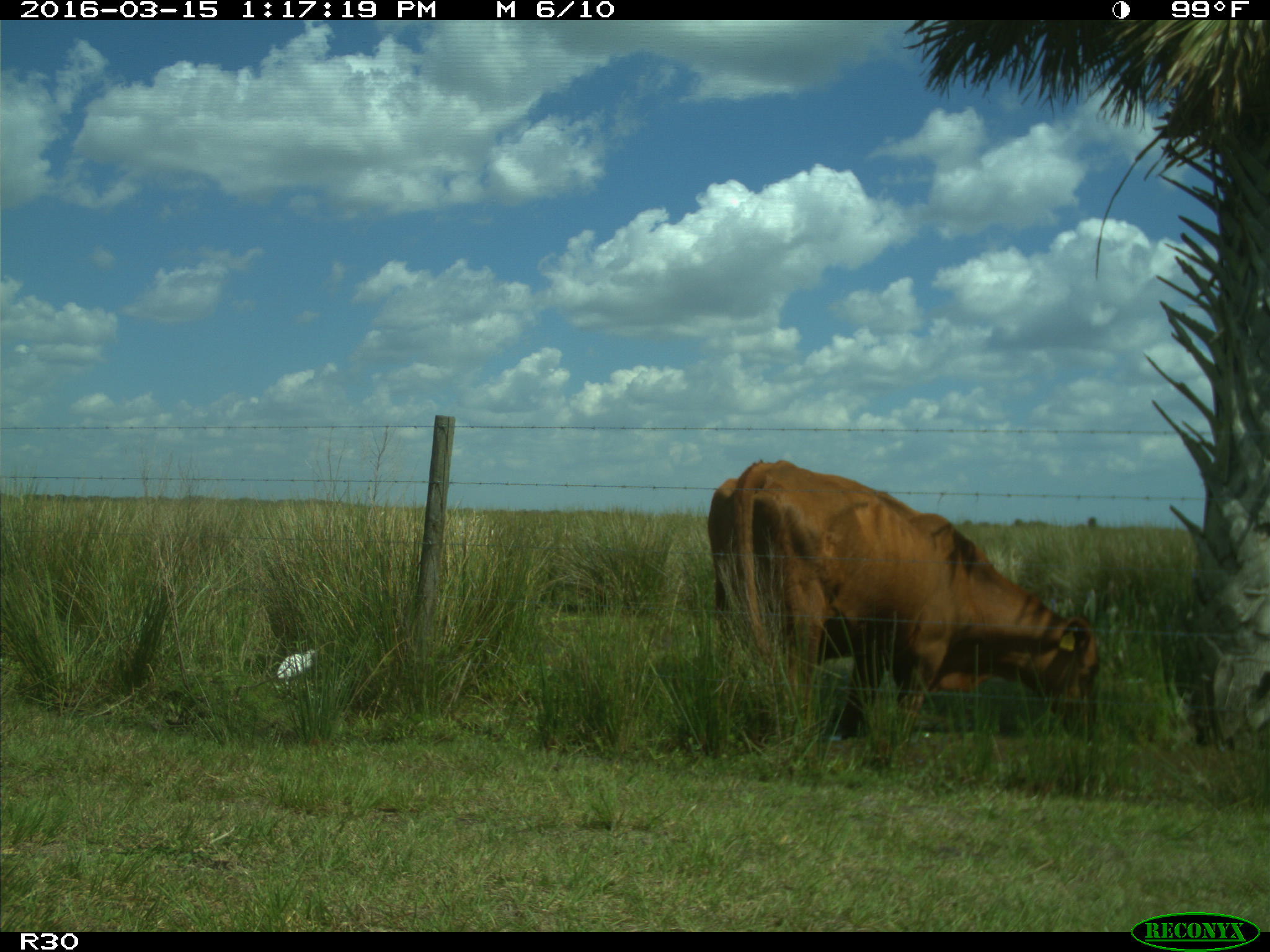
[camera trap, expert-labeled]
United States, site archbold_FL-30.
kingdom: Animalia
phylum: Chordata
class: Mammalia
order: Artiodactyla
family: Bovidae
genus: Bos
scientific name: Bos taurus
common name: domestic cow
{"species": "Bos taurus (domestic cow)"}